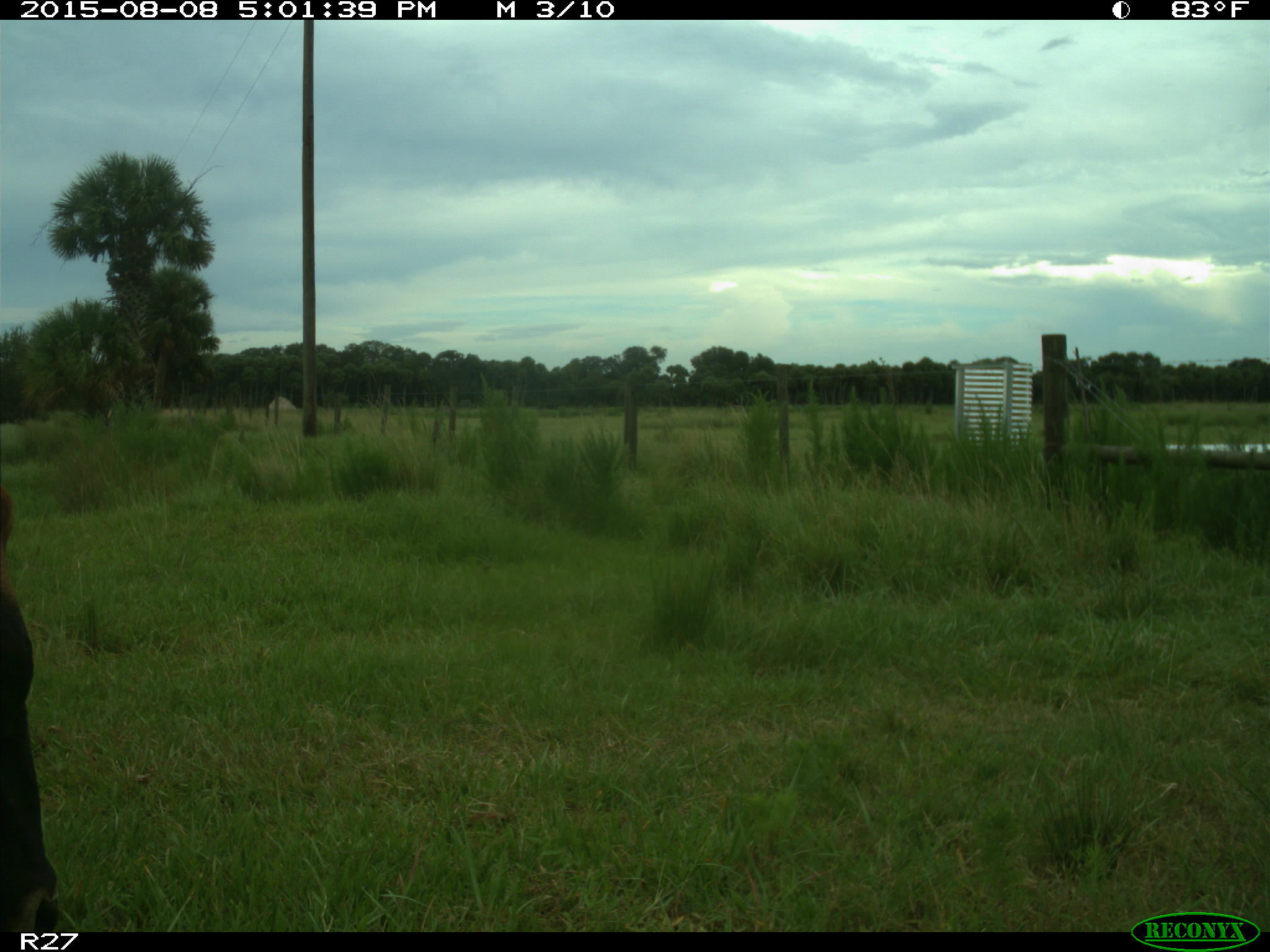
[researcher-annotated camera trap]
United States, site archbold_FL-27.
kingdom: Animalia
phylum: Chordata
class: Mammalia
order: Artiodactyla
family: Bovidae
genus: Bos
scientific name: Bos taurus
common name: domestic cow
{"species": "Bos taurus (domestic cow)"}